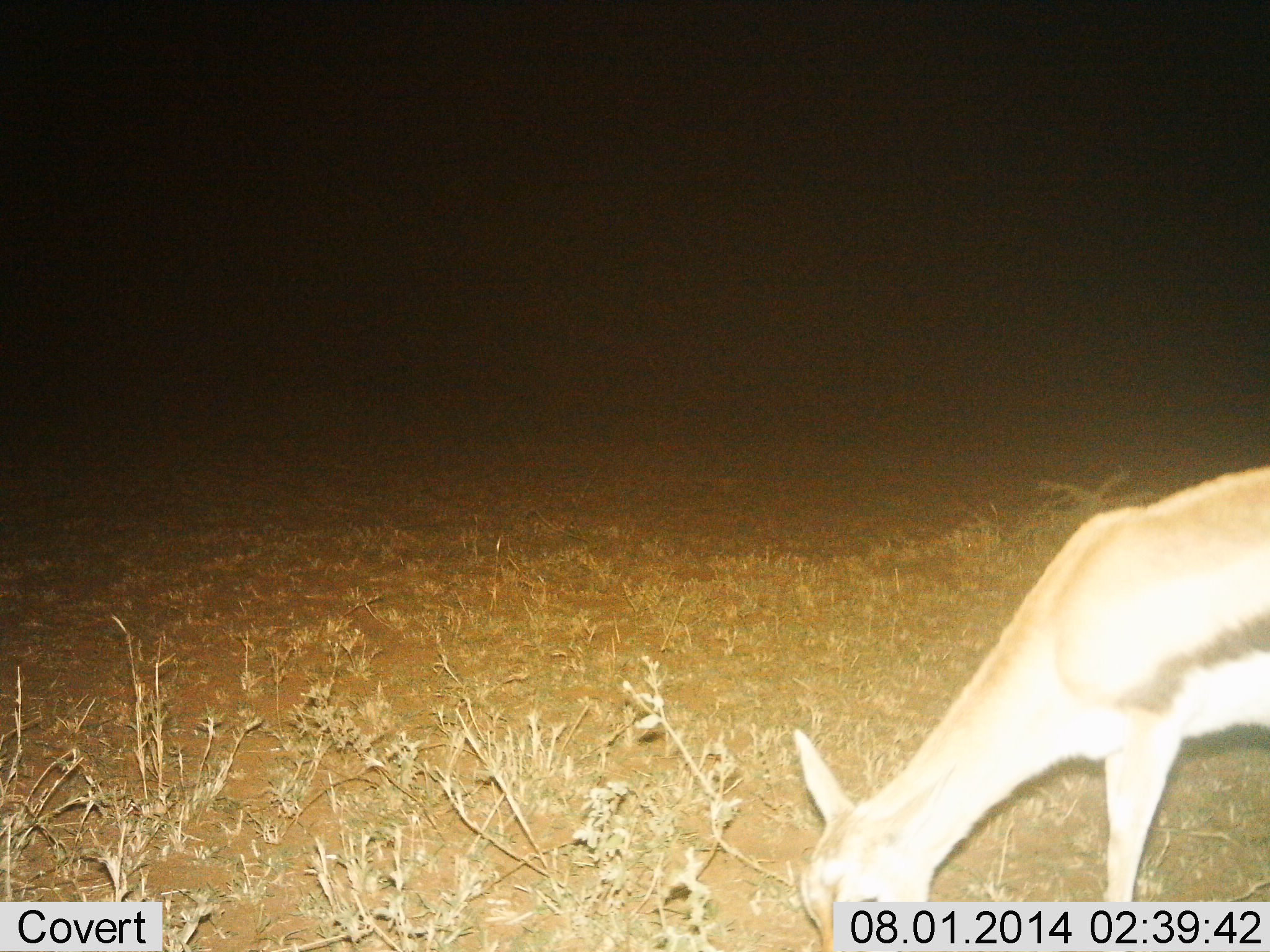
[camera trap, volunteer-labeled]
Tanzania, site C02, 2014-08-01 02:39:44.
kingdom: Animalia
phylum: Chordata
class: Mammalia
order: Artiodactyla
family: Bovidae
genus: Eudorcas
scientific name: Eudorcas thomsonii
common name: thomson's gazelle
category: gazellethomsons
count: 1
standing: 20%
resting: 0%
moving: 0%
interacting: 0%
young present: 0%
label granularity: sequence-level